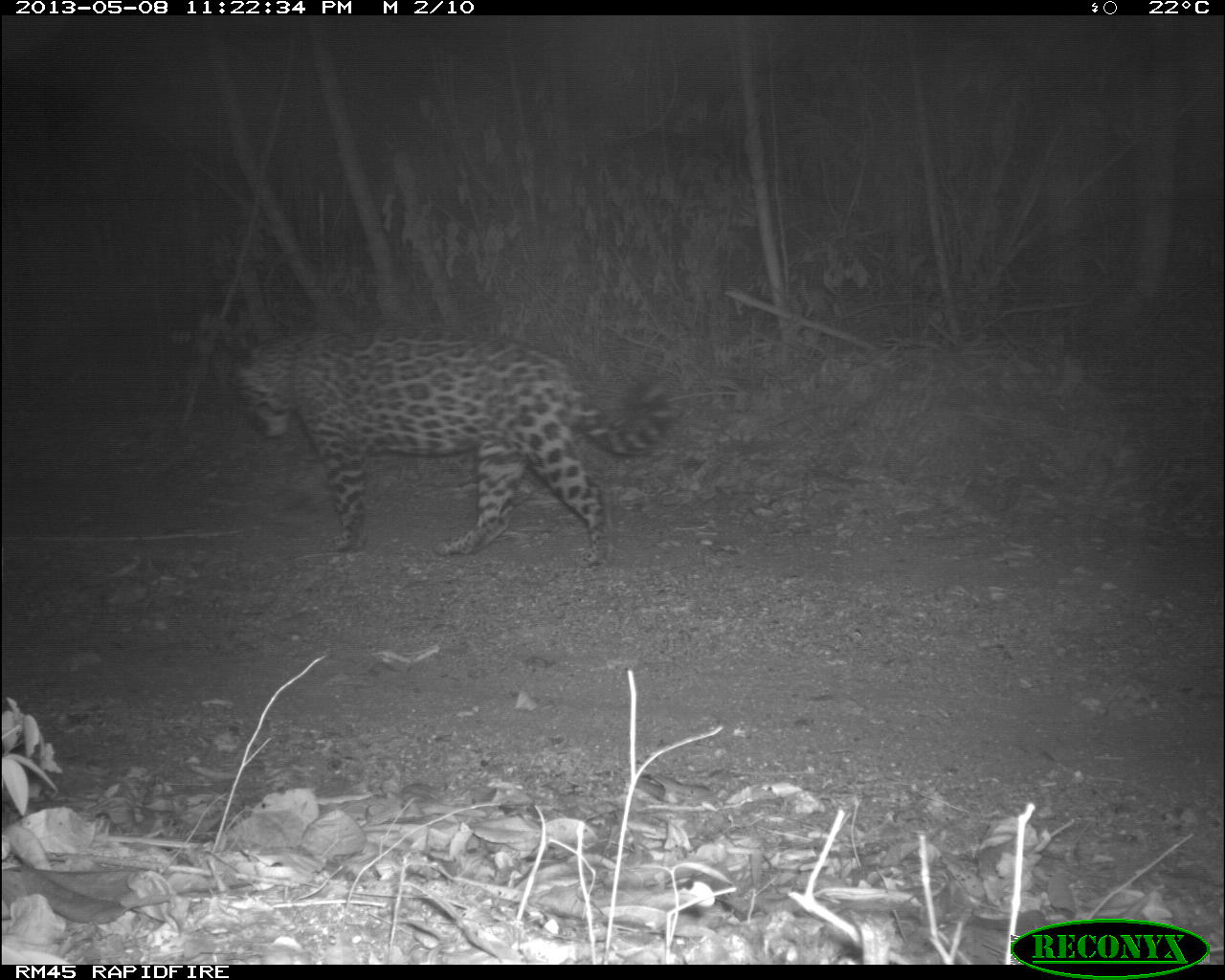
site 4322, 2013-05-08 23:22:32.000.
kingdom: Animalia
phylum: Chordata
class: Mammalia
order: Carnivora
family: Felidae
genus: Panthera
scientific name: Panthera onca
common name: jaguar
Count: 1.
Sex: male.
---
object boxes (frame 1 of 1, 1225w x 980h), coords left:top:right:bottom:
panthera onca: 226:329:672:564